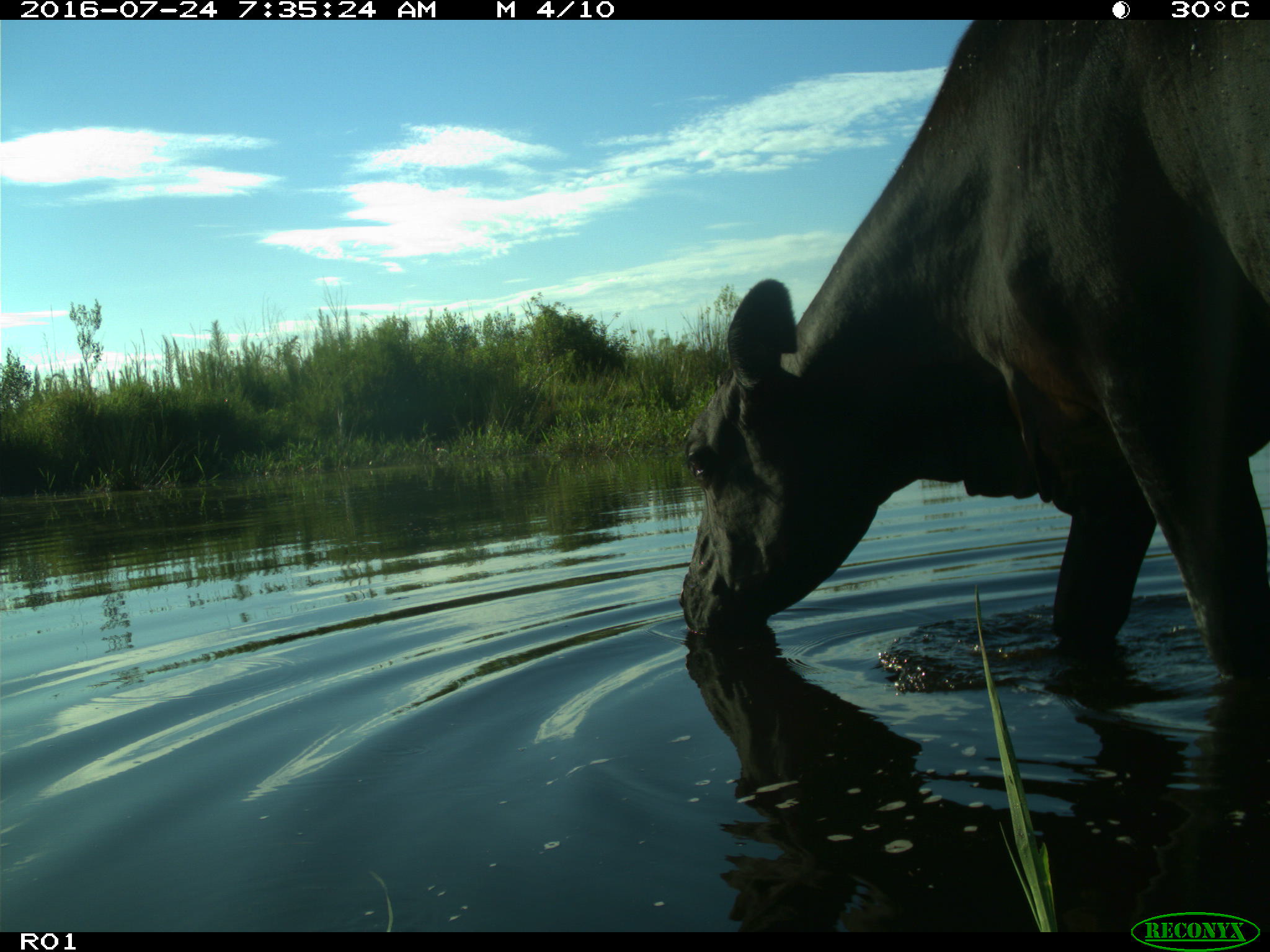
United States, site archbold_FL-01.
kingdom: Animalia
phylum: Chordata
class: Mammalia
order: Artiodactyla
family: Bovidae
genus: Bos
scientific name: Bos taurus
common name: domestic cow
Bos taurus (domestic cow).